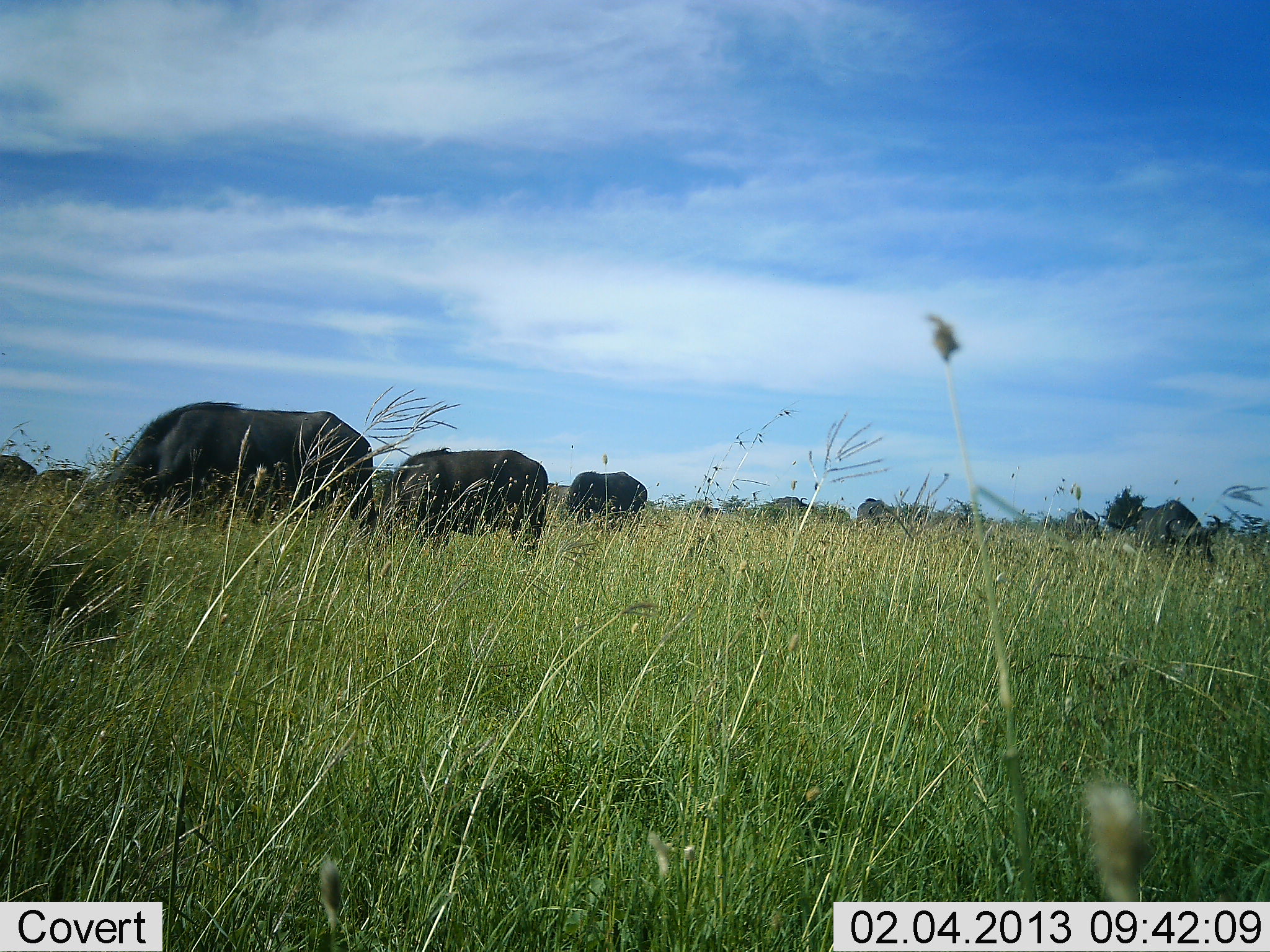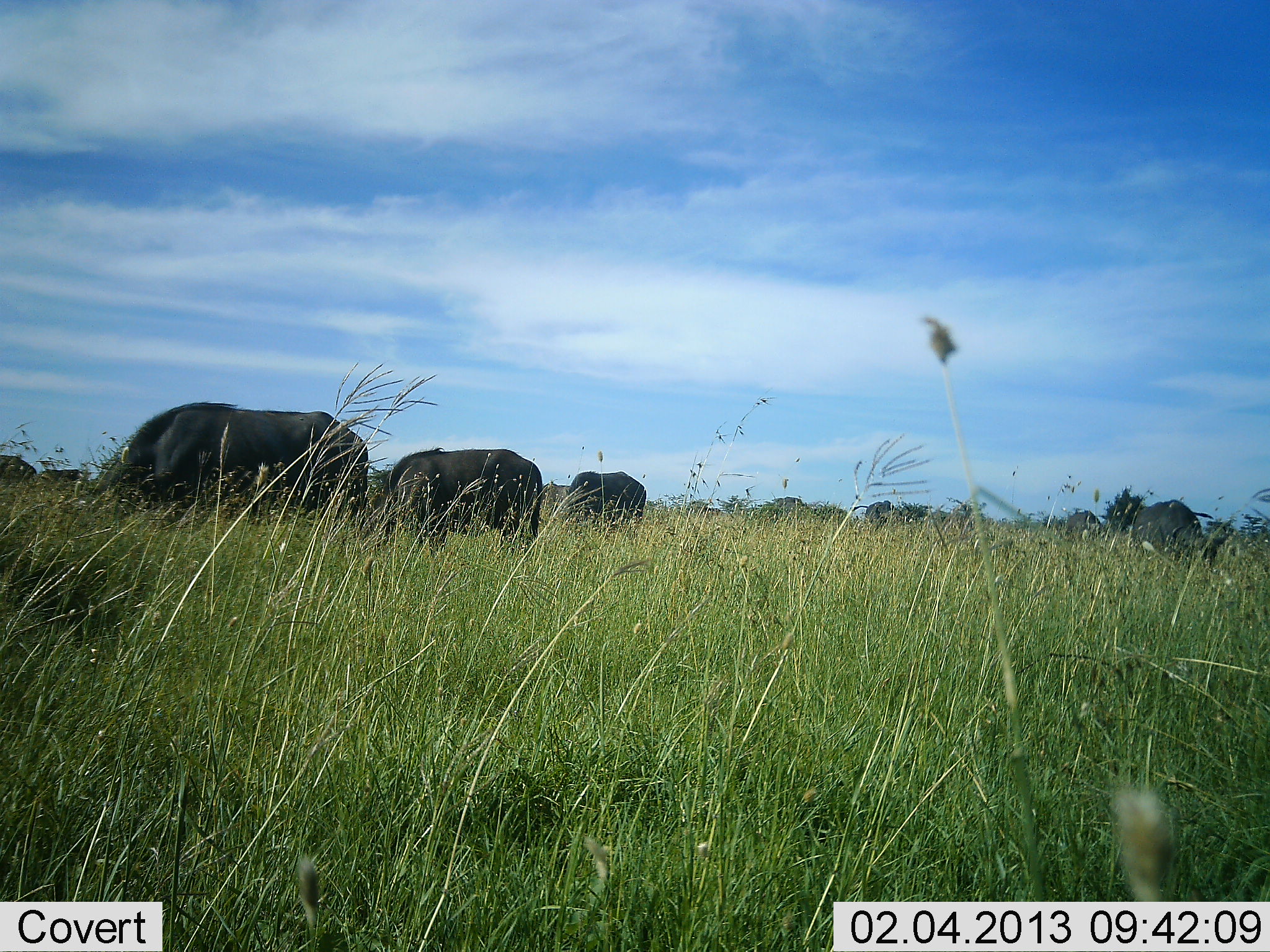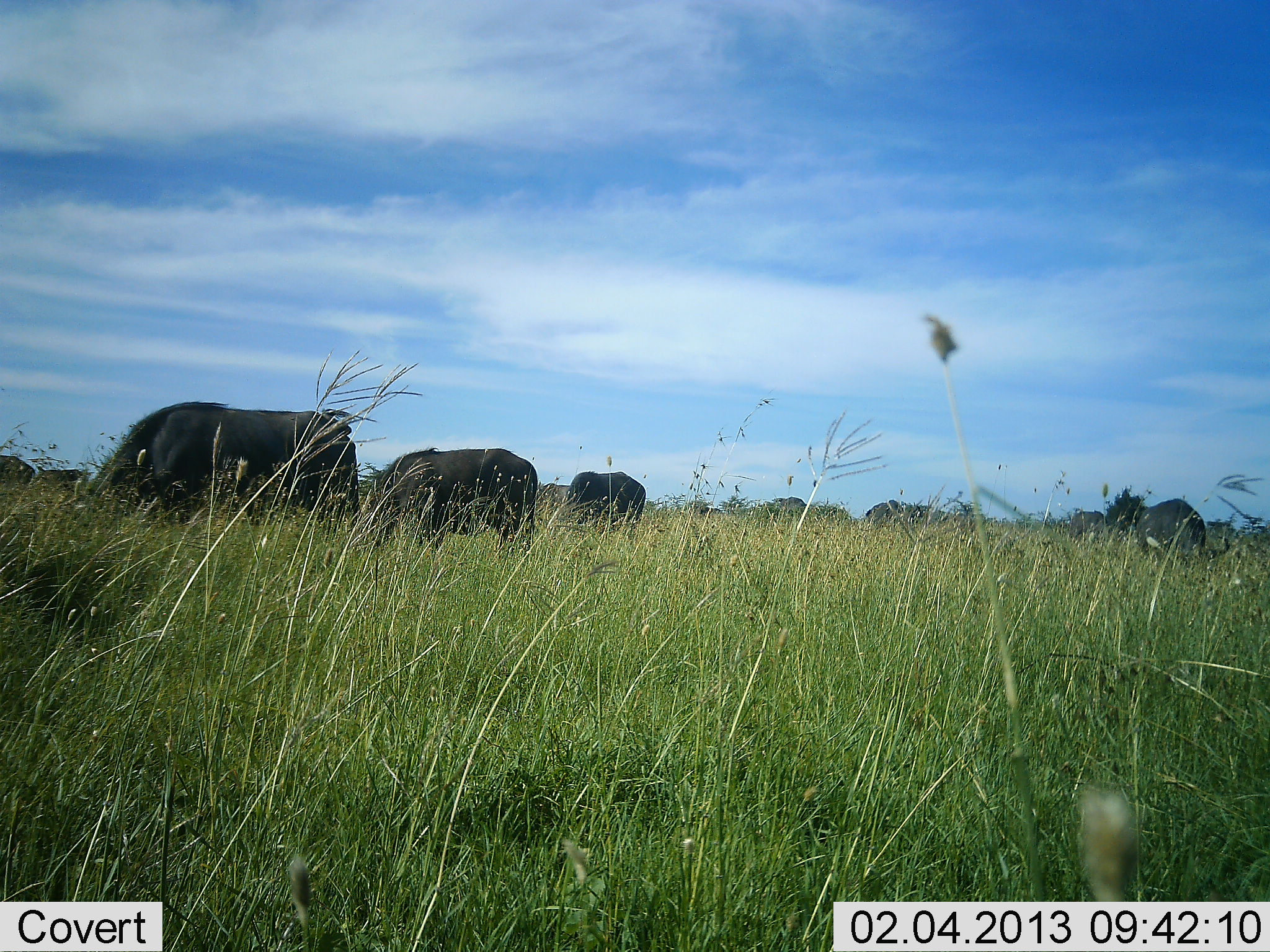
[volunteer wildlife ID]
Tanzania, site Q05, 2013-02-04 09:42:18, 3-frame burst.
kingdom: Animalia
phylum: Chordata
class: Mammalia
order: Artiodactyla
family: Bovidae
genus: Syncerus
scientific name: Syncerus caffer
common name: cape buffalo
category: buffalo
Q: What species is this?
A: Buffalo (cape buffalo) (Syncerus caffer).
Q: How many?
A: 11-50.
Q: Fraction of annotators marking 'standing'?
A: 28%.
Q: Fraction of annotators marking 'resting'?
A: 0%.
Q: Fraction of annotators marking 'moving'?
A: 17%.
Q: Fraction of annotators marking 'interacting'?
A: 0%.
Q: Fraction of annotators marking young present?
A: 0%.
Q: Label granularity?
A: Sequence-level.